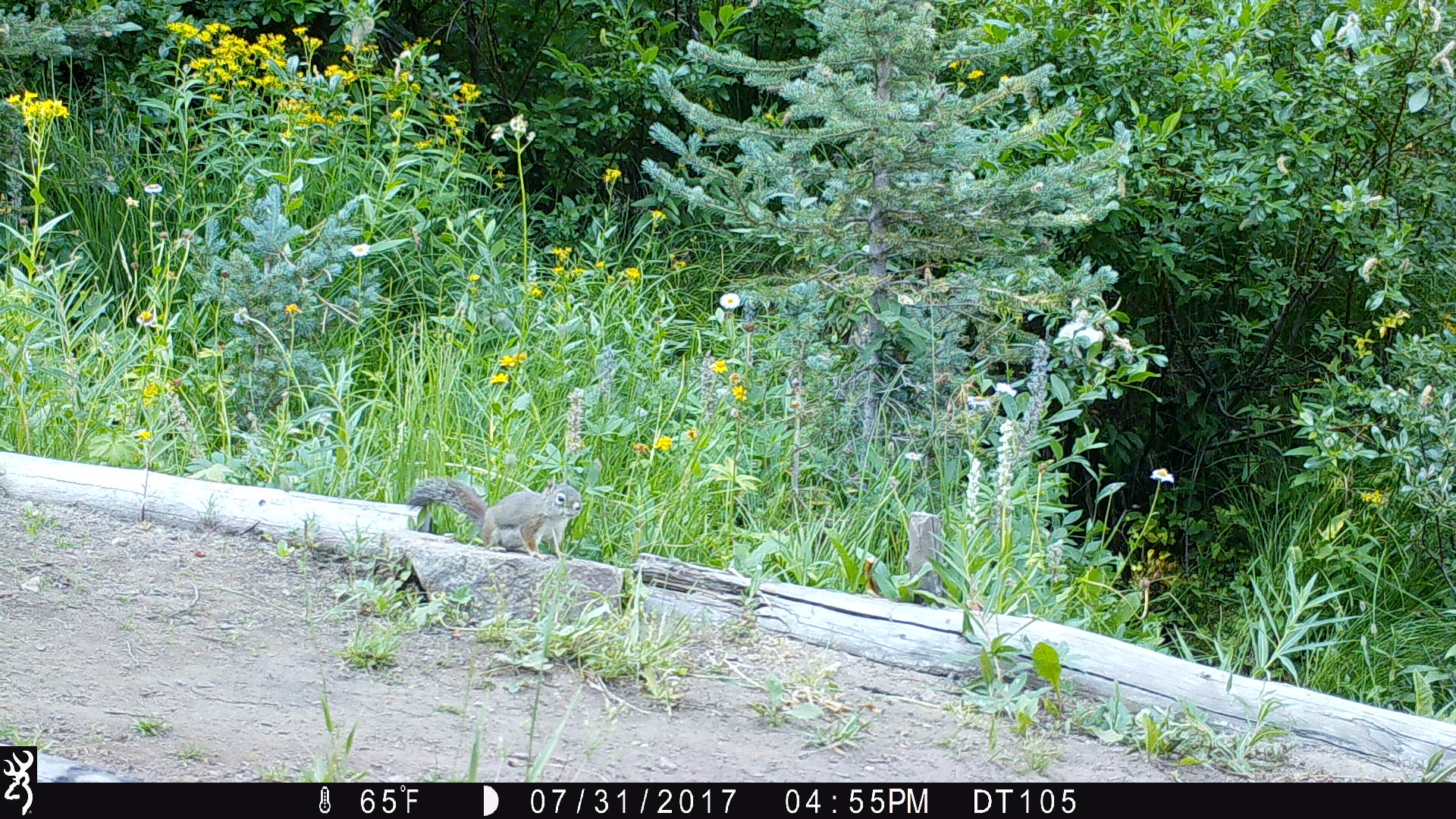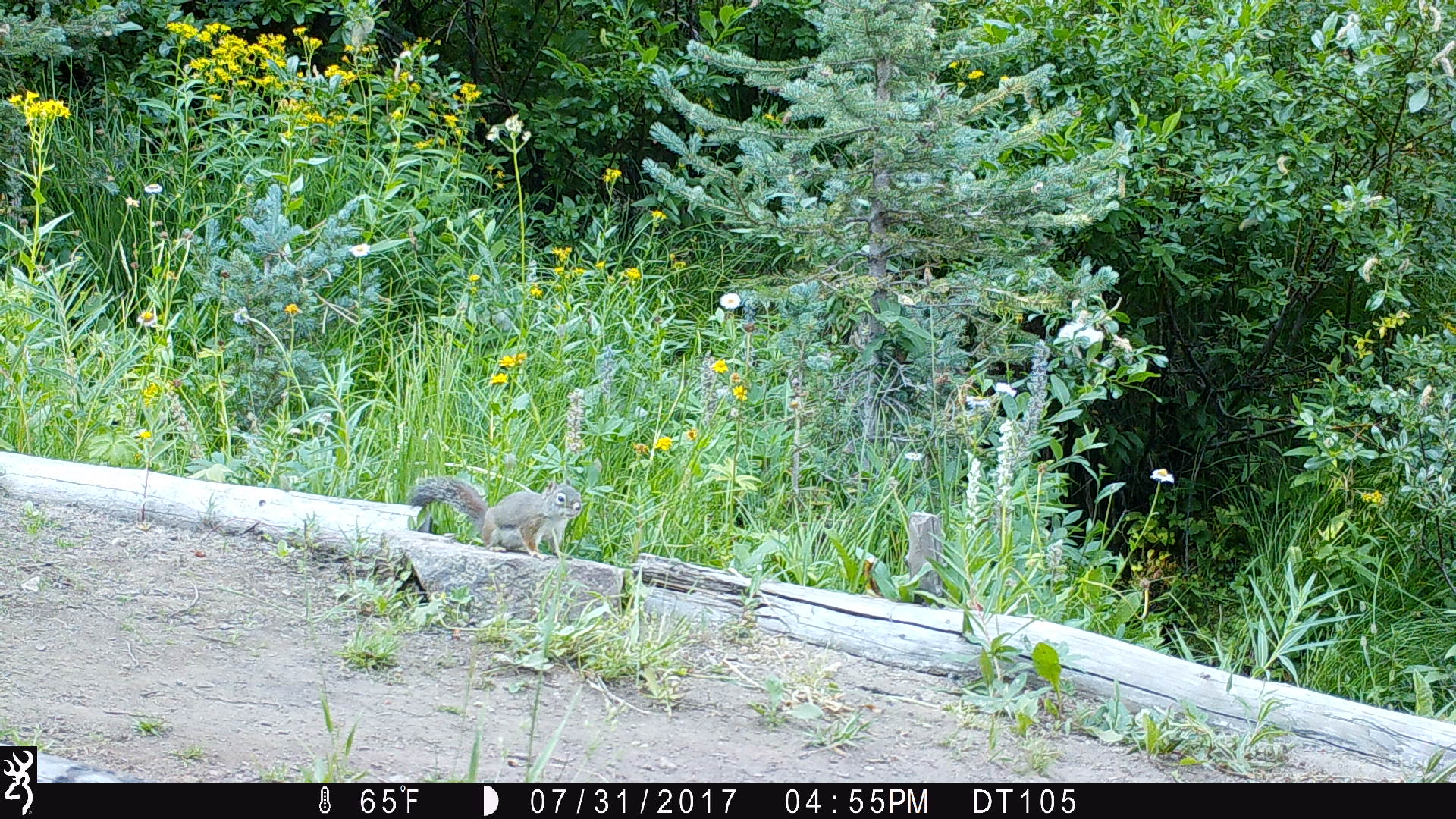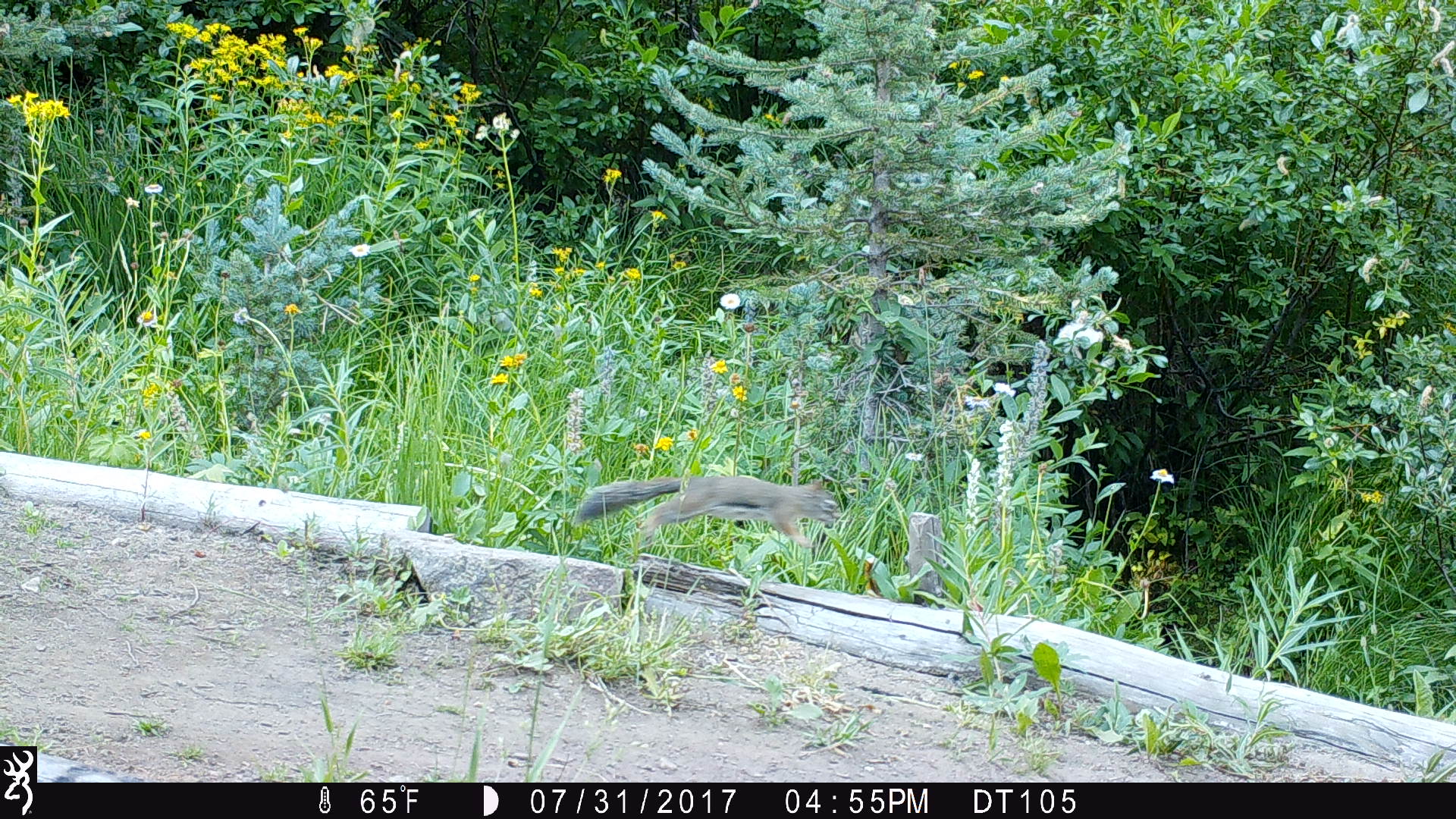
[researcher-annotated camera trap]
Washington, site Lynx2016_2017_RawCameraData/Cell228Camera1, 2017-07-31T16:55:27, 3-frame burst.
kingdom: Animalia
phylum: Chordata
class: Mammalia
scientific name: Mammalia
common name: small mammal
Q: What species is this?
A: Small mammal (Mammalia).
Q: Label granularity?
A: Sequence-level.